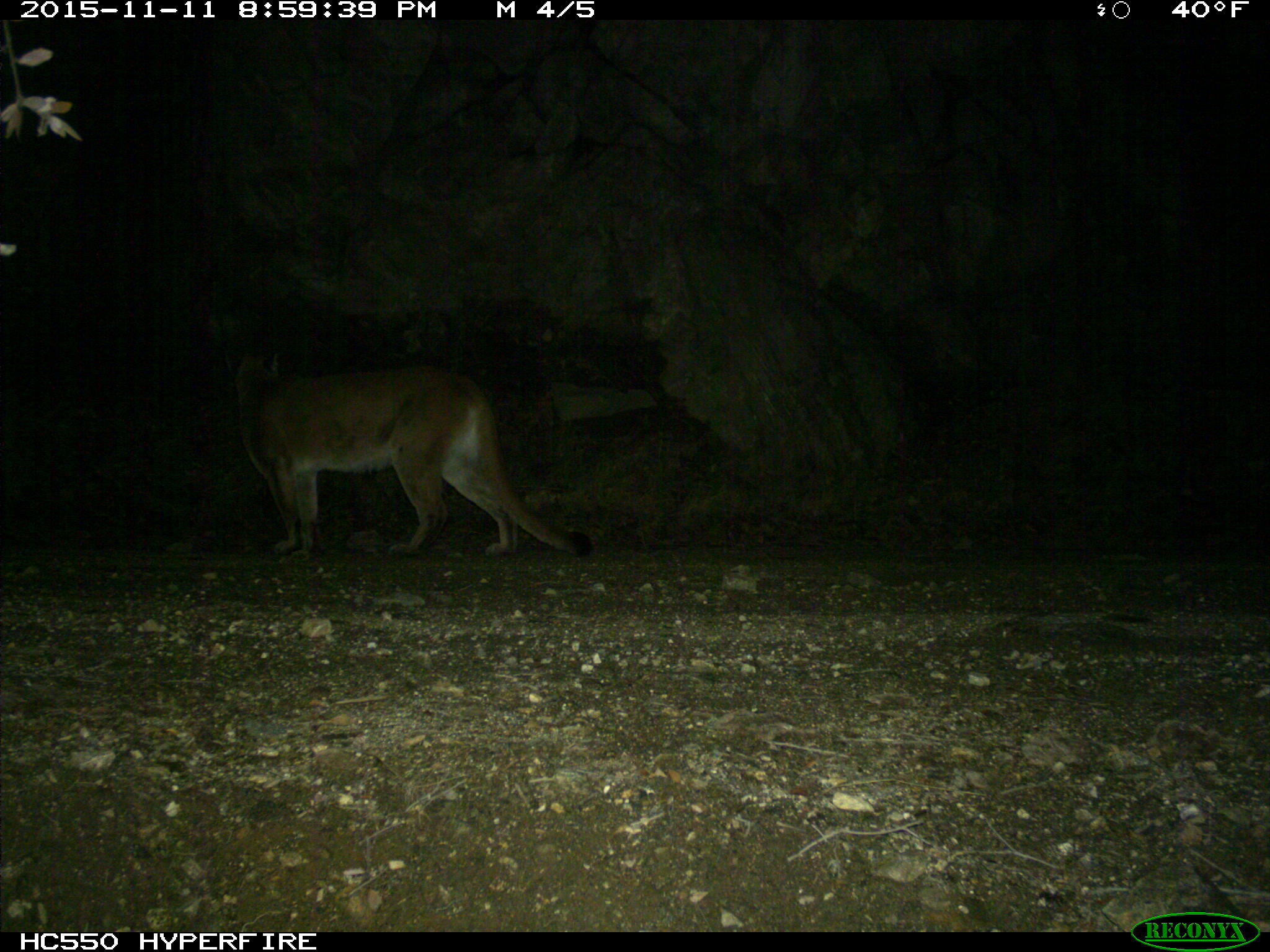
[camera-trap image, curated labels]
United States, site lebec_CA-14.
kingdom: Animalia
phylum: Chordata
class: Mammalia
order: Carnivora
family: Felidae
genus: Puma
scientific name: Puma concolor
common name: mountain lion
Puma concolor (mountain lion).